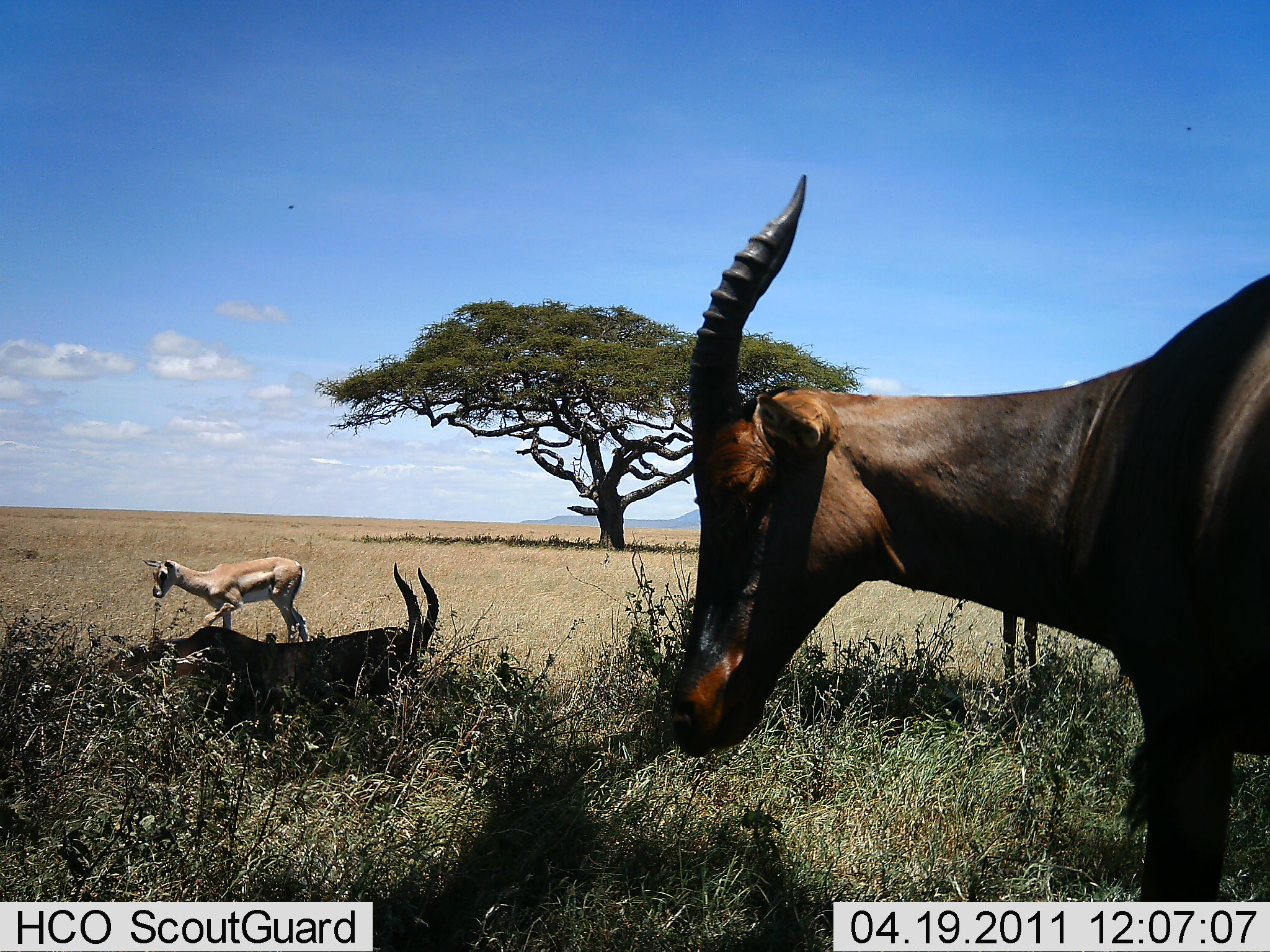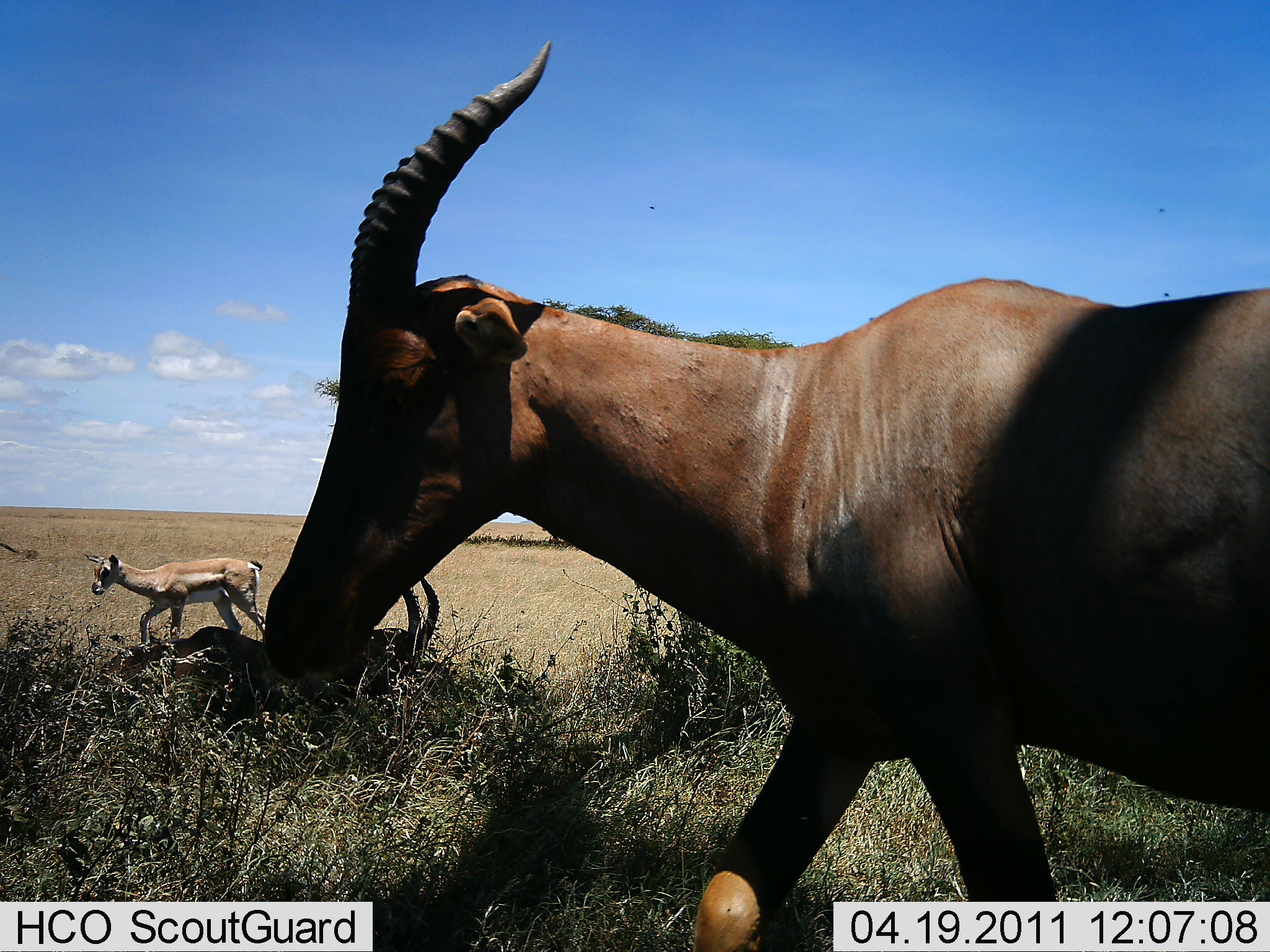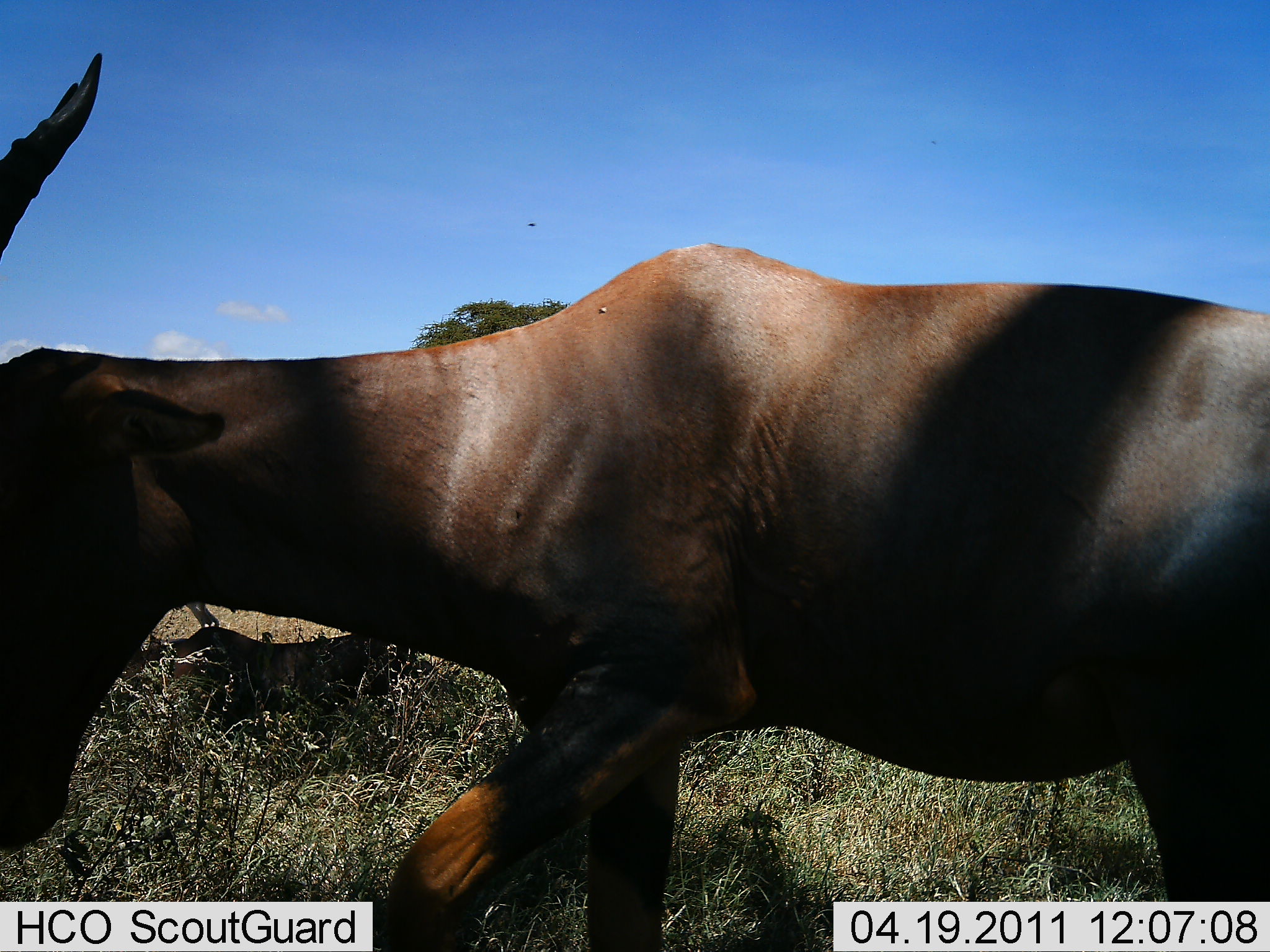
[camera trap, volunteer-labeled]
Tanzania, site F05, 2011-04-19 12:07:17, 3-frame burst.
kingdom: Animalia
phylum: Chordata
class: Mammalia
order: Artiodactyla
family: Bovidae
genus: Eudorcas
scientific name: Eudorcas thomsonii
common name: thomson's gazelle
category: gazellethomsons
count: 1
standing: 38%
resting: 0%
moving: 62%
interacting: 0%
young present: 15%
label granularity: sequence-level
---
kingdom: Animalia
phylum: Chordata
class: Mammalia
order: Artiodactyla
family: Bovidae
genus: Damaliscus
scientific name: Damaliscus lunatus jimela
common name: topi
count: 2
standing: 31%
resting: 85%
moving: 85%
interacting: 0%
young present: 8%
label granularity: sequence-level